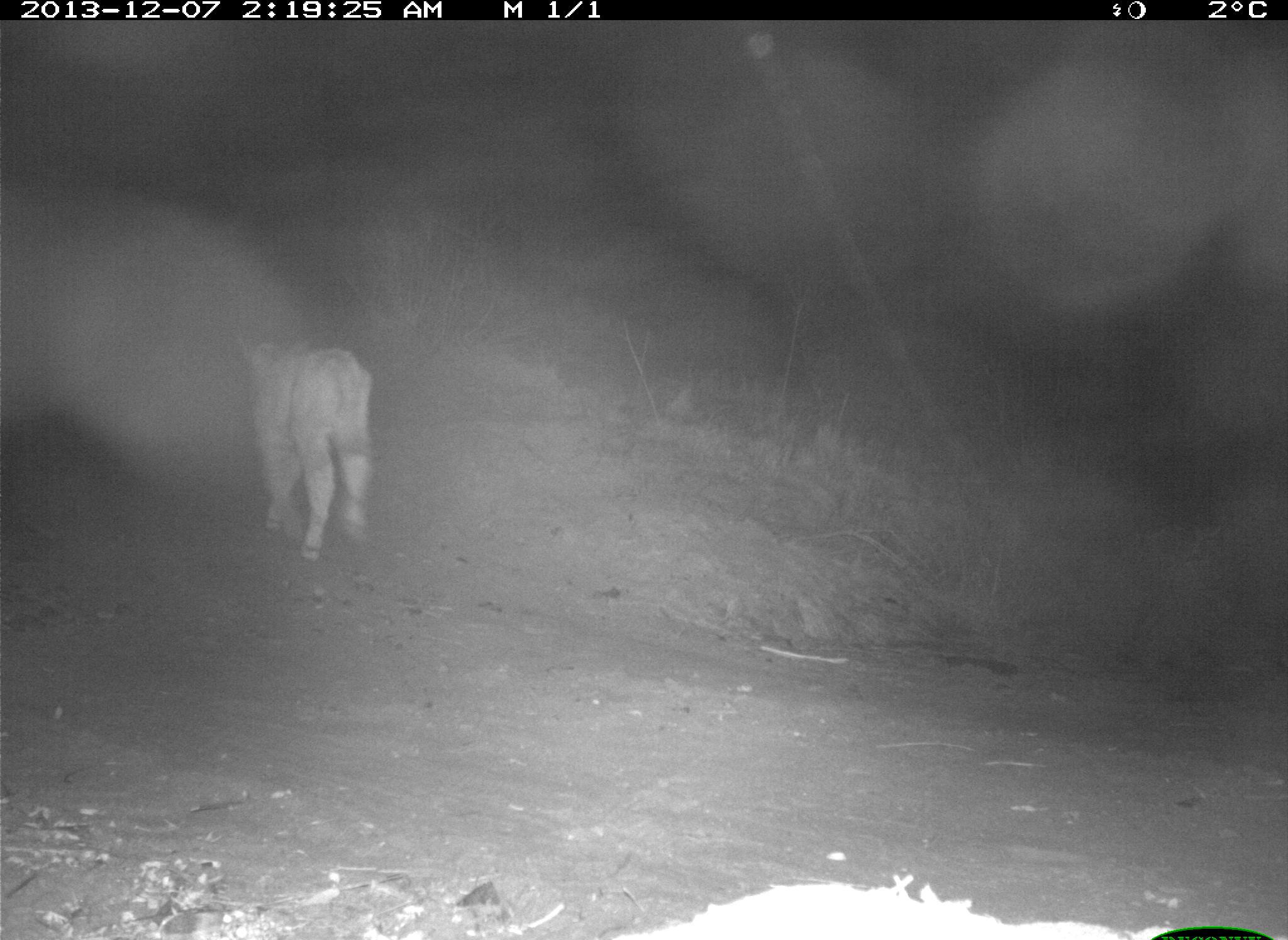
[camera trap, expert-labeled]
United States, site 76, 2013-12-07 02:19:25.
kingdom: Animalia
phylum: Chordata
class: Mammalia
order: Artiodactyla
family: Bovidae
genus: Bos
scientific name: Bos taurus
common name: cow